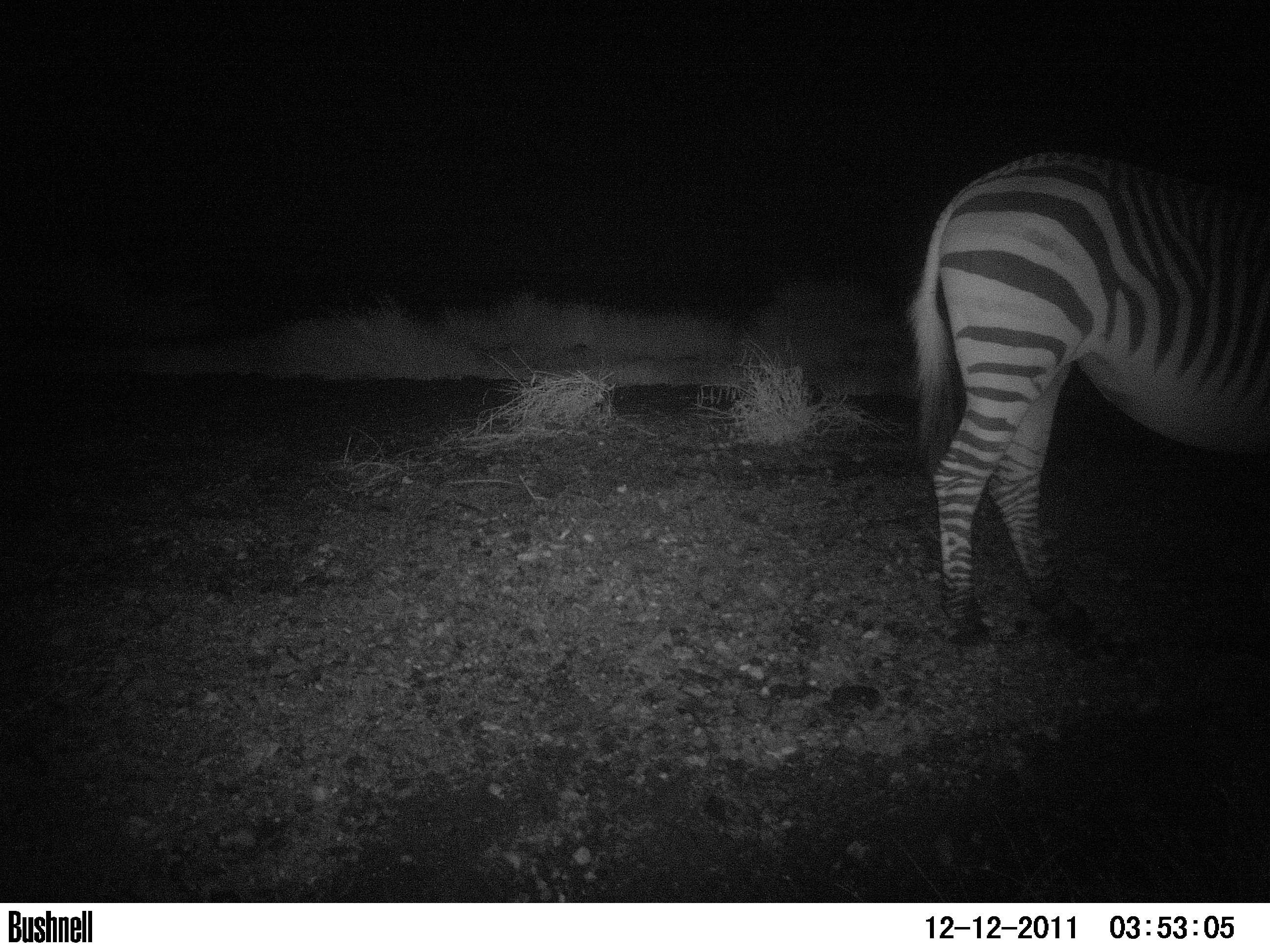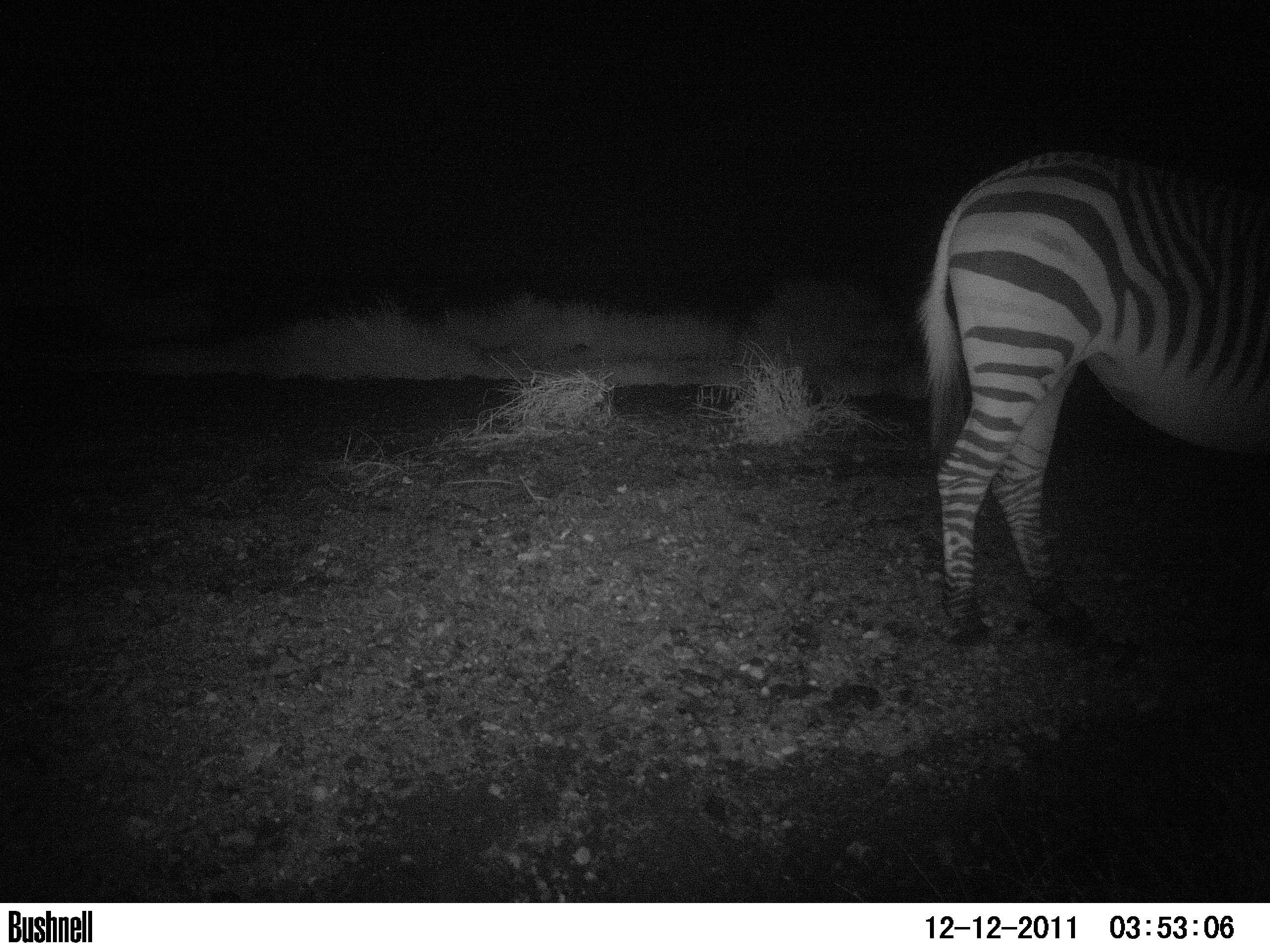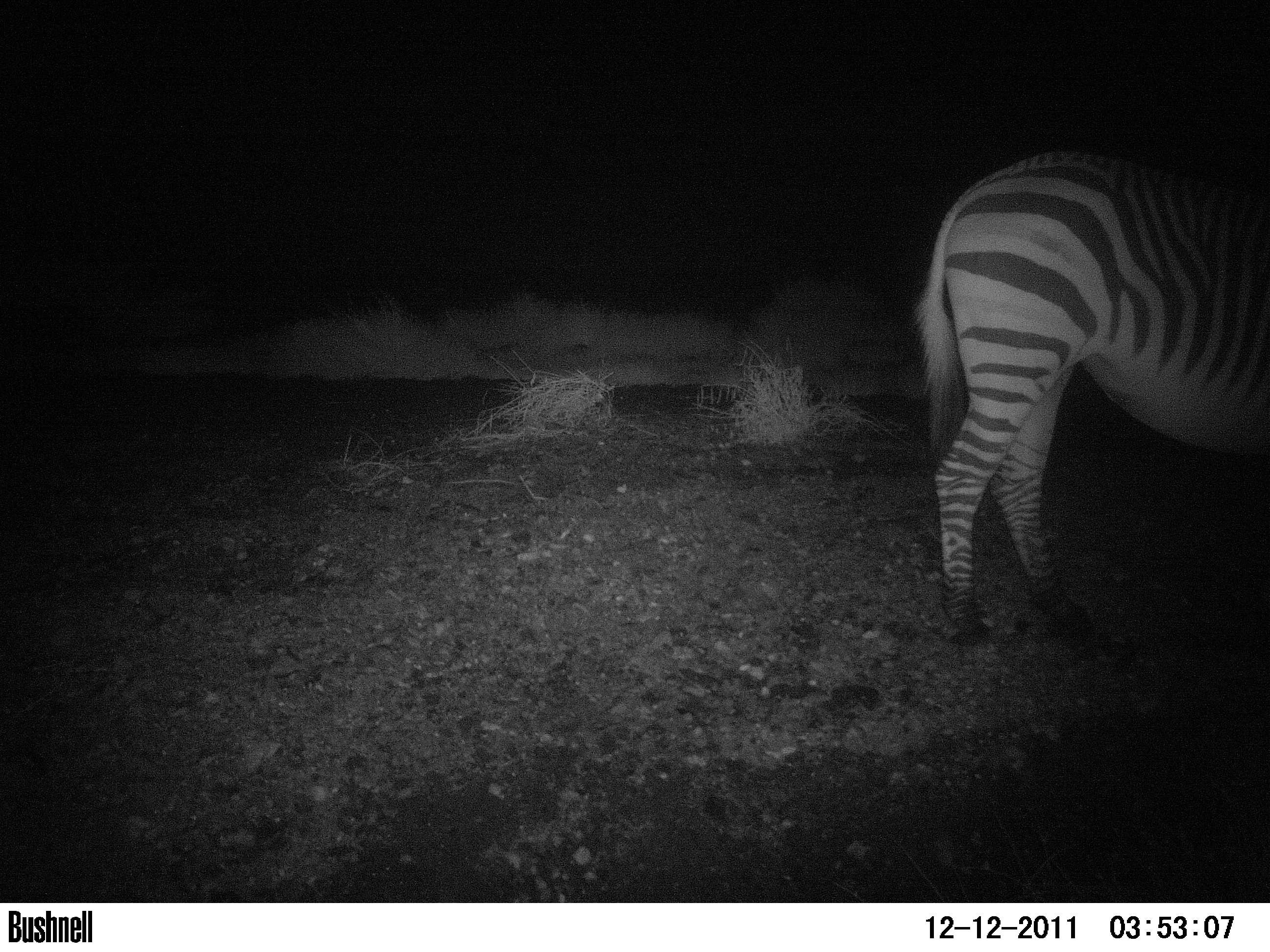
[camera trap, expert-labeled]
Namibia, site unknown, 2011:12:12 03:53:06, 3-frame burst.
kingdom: Animalia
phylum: Chordata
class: Mammalia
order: Perissodactyla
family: Equidae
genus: Equus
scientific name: Equus zebra hartmannae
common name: hartmann's mountain zebra